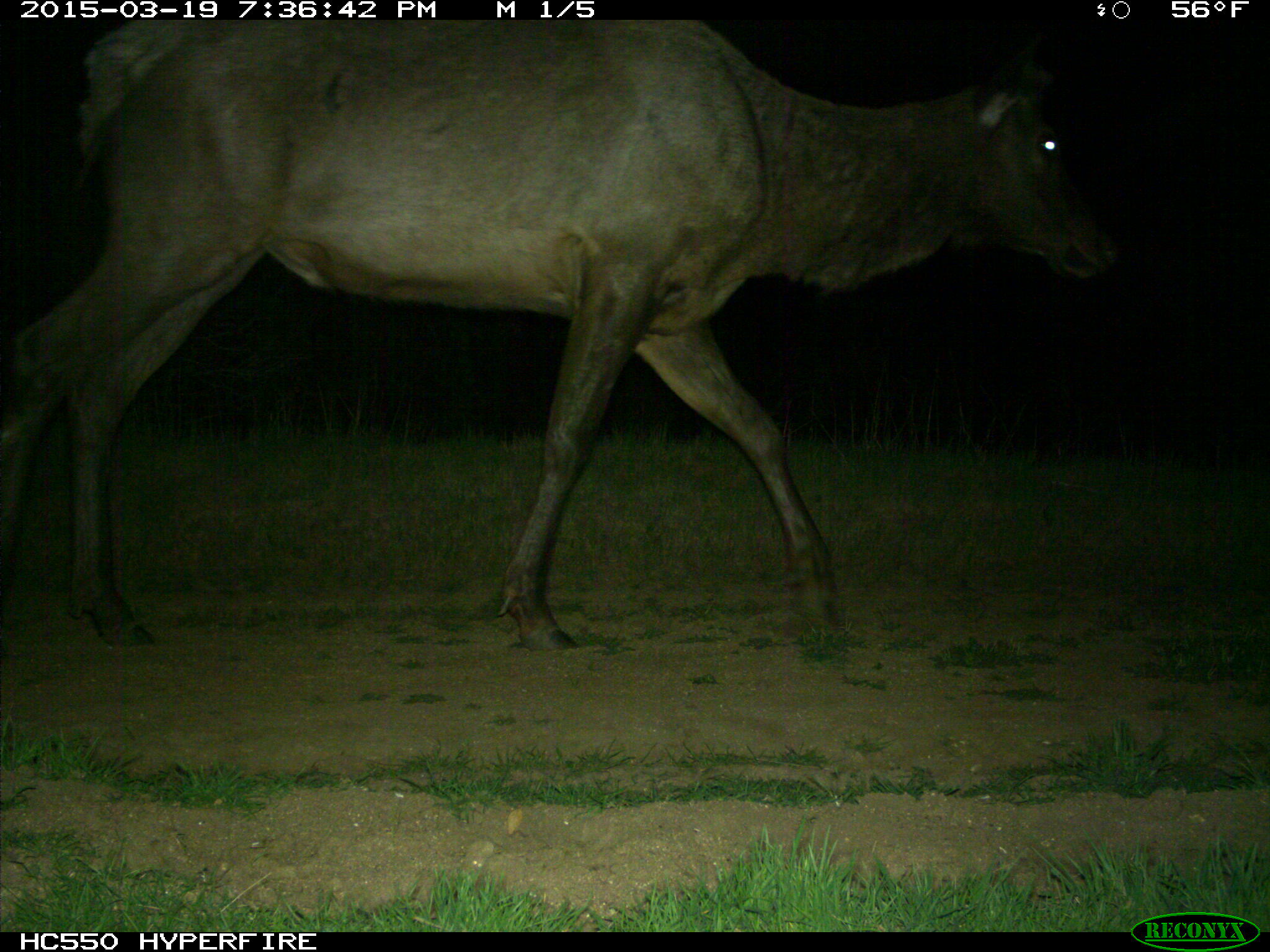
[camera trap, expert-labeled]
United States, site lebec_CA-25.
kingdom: Animalia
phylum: Chordata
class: Mammalia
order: Artiodactyla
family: Cervidae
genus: Cervus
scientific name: Cervus canadensis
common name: elk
Cervus canadensis (elk).